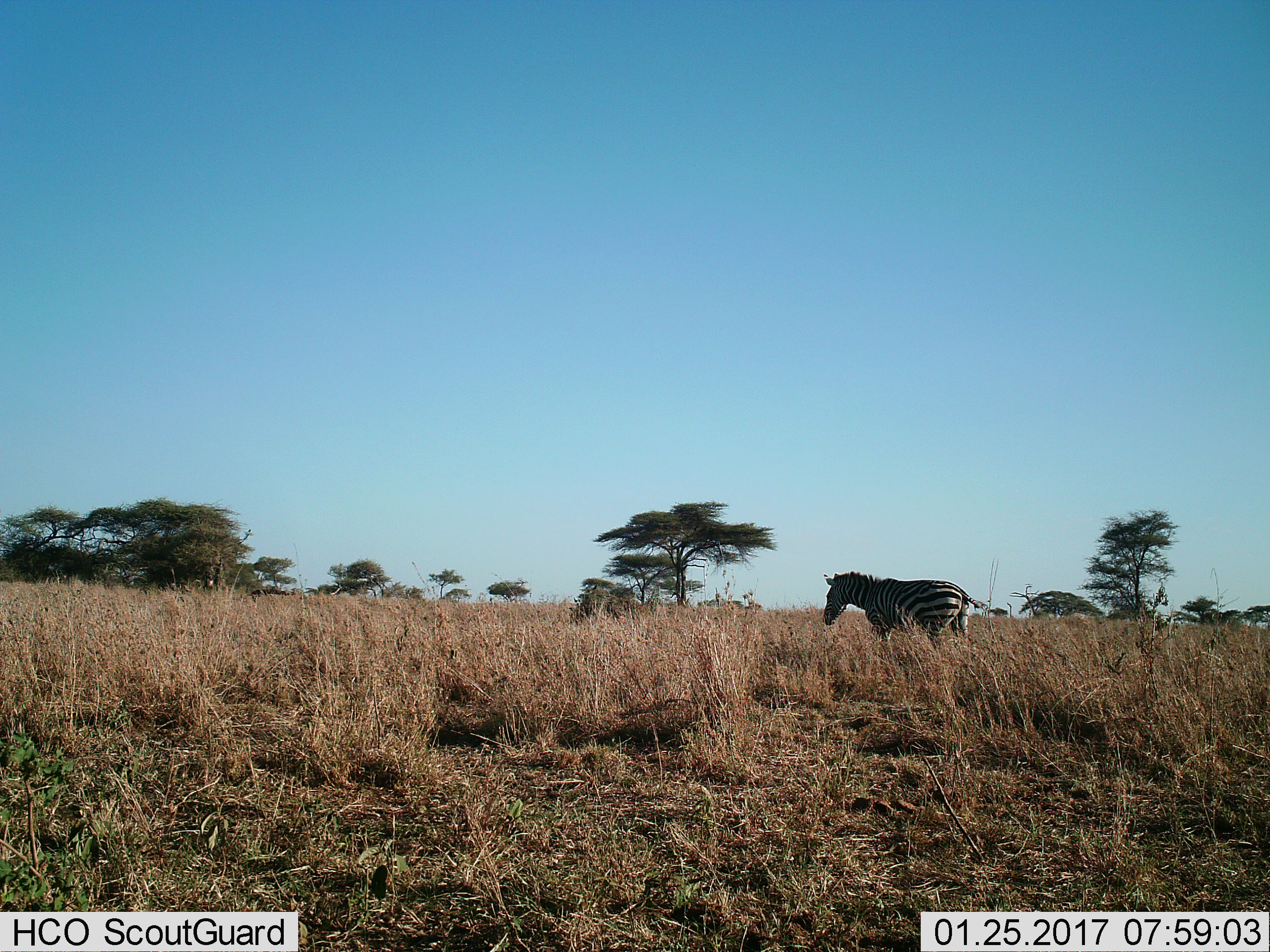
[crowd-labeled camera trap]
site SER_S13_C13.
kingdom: Animalia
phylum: Chordata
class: Mammalia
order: Perissodactyla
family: Equidae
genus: Equus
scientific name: Equus quagga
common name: plains zebra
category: zebraplains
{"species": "zebraplains (plains zebra) (Equus quagga)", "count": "1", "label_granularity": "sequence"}